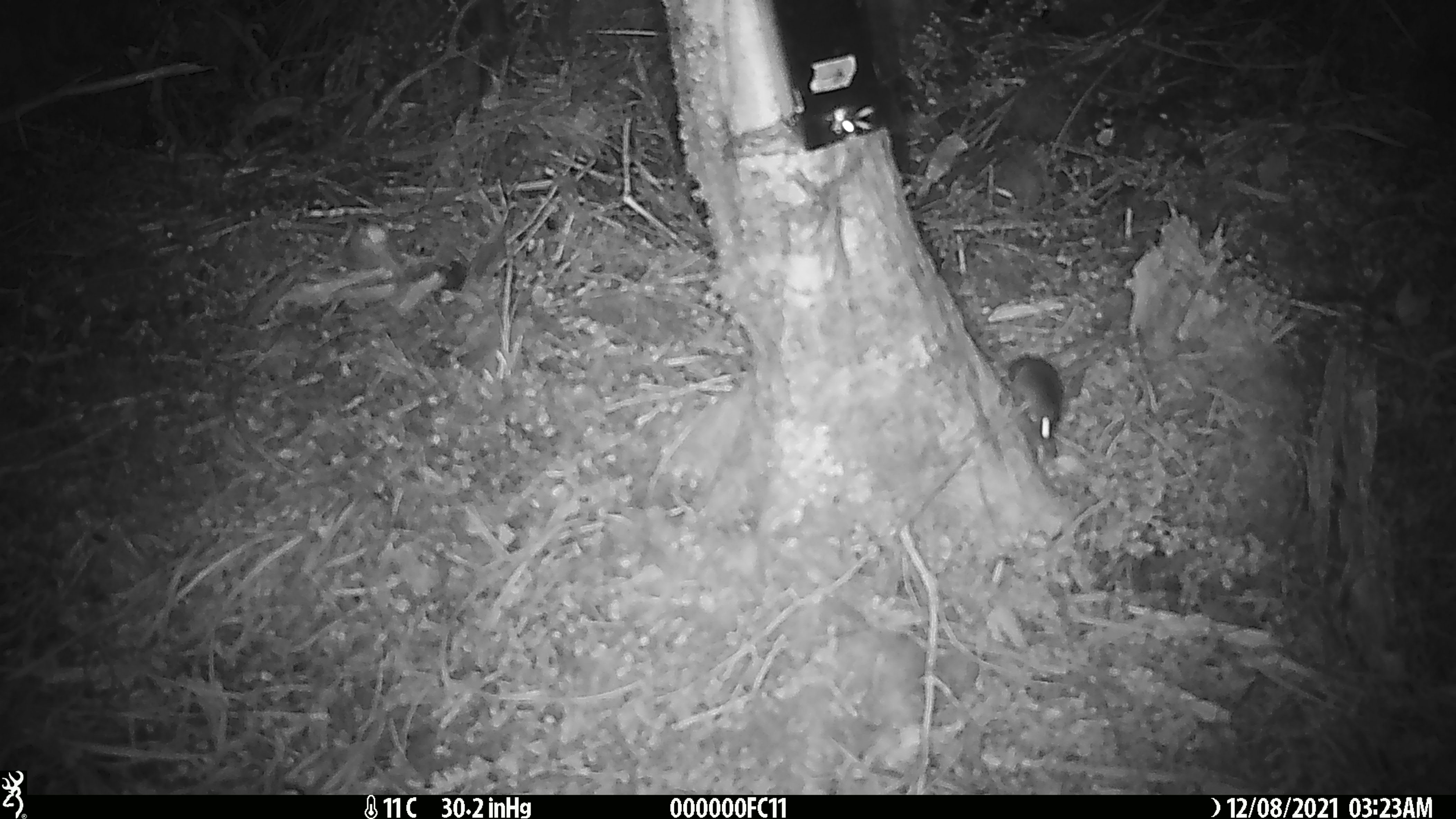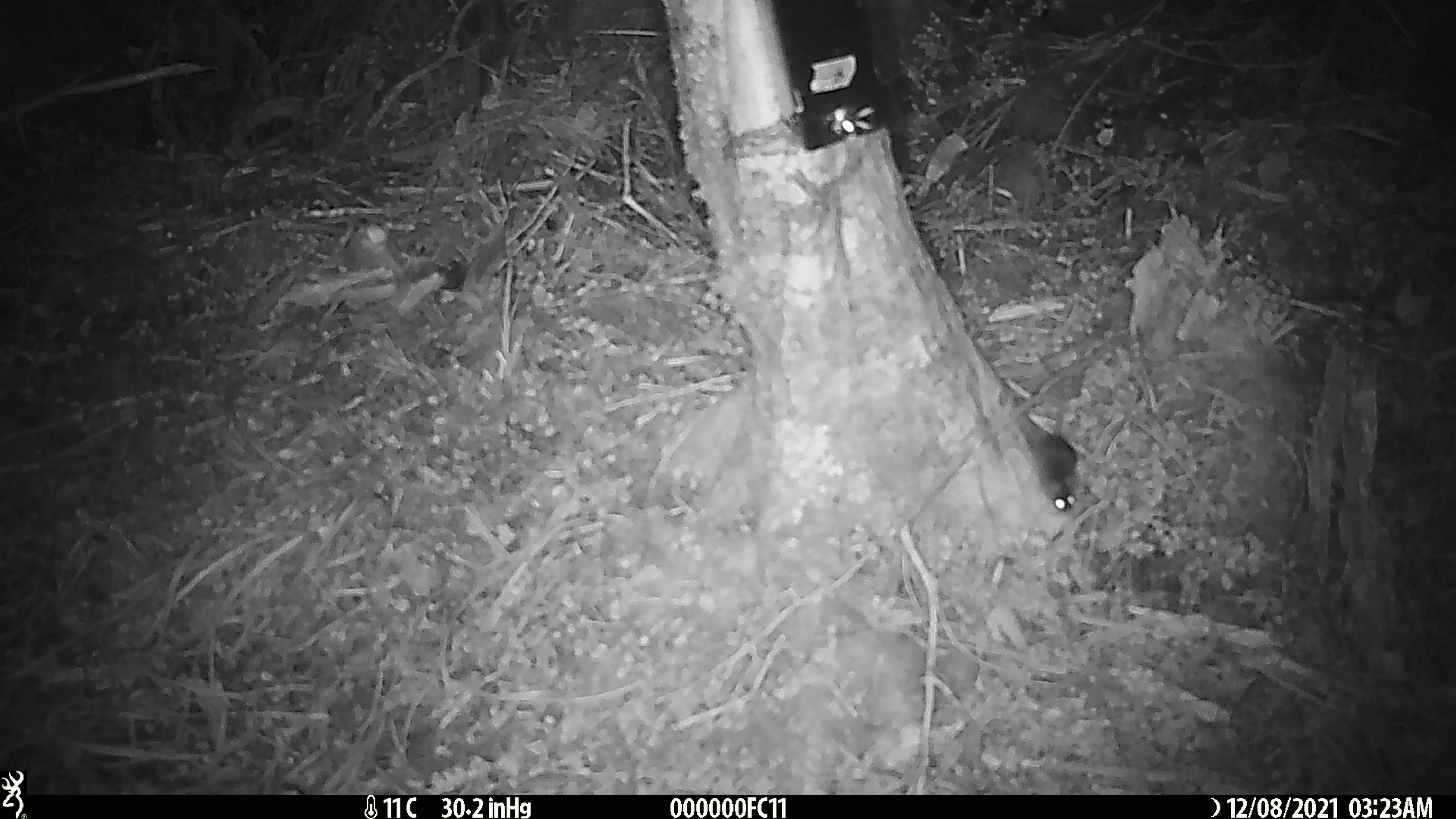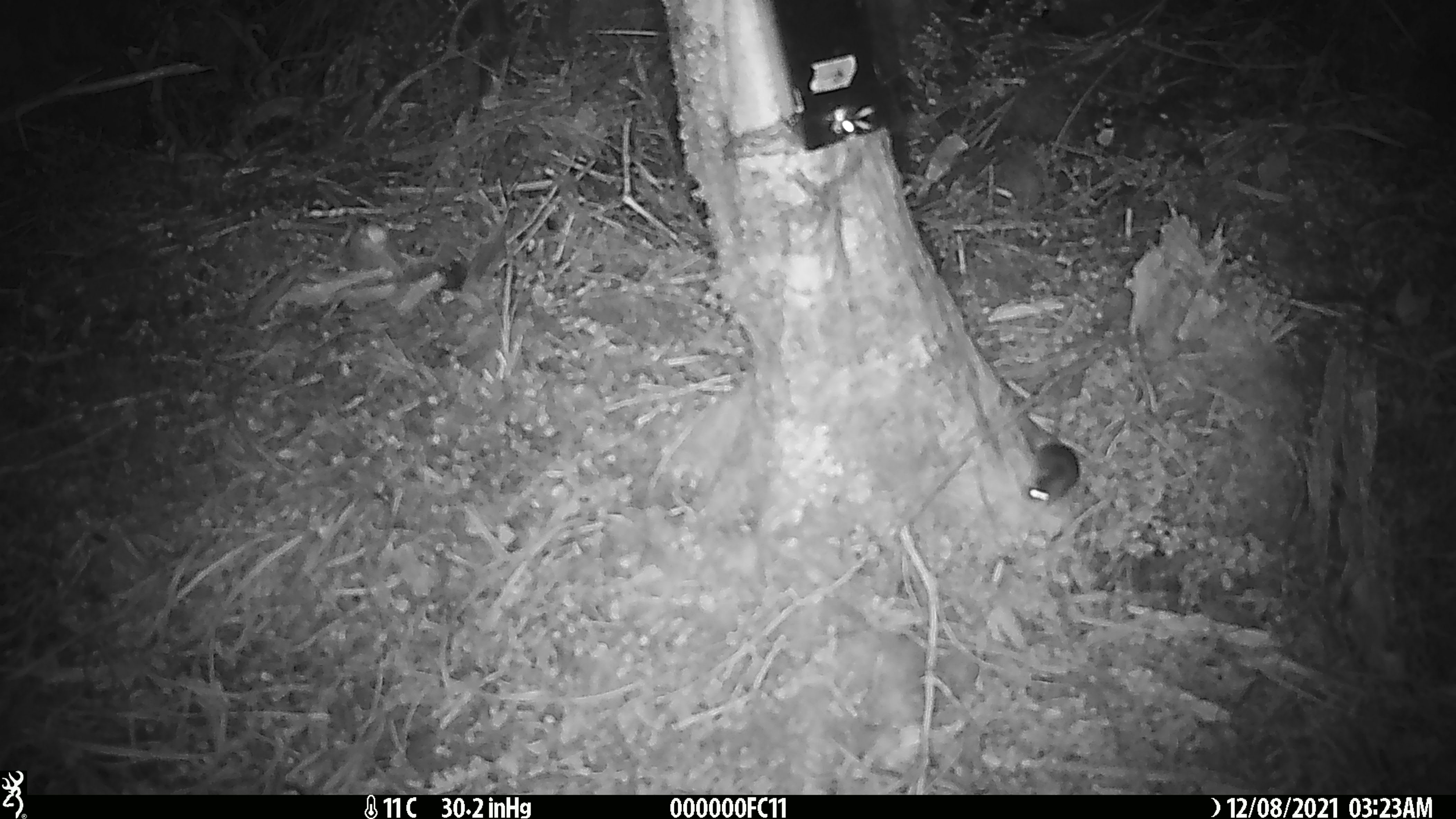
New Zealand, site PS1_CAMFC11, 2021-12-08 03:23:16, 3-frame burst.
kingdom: Animalia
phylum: Chordata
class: Mammalia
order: Rodentia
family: Muridae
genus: Mus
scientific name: Mus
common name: mouse